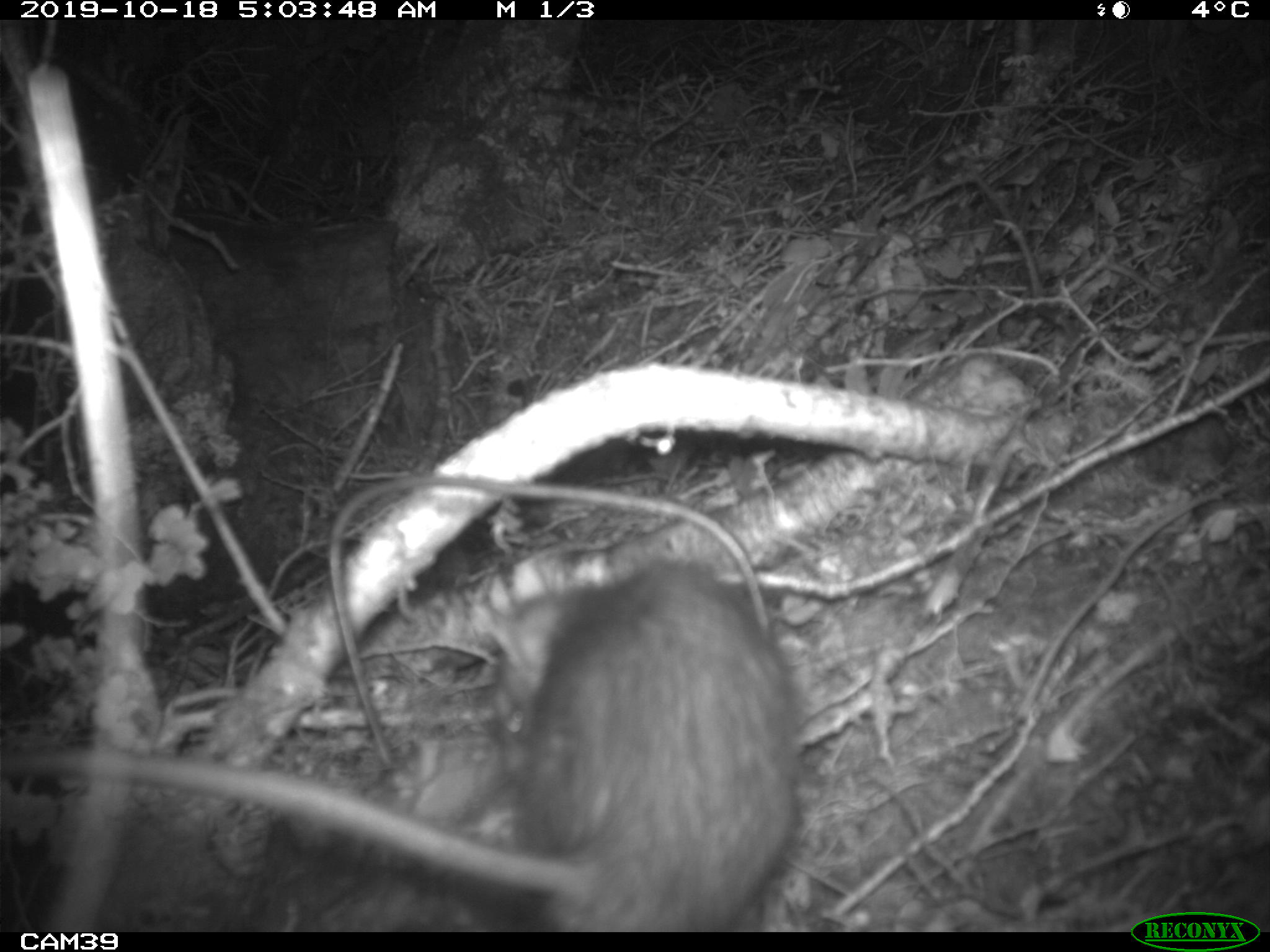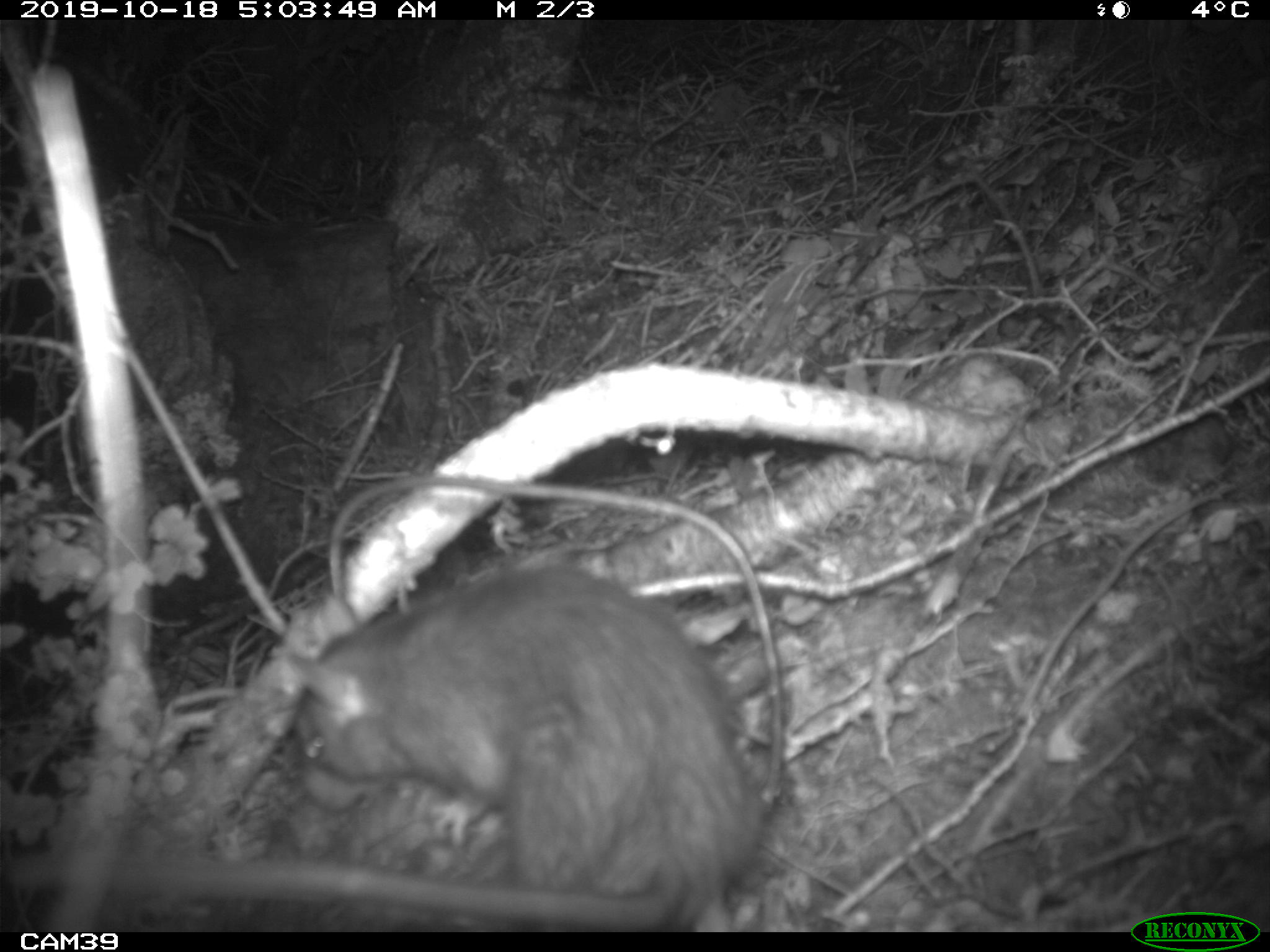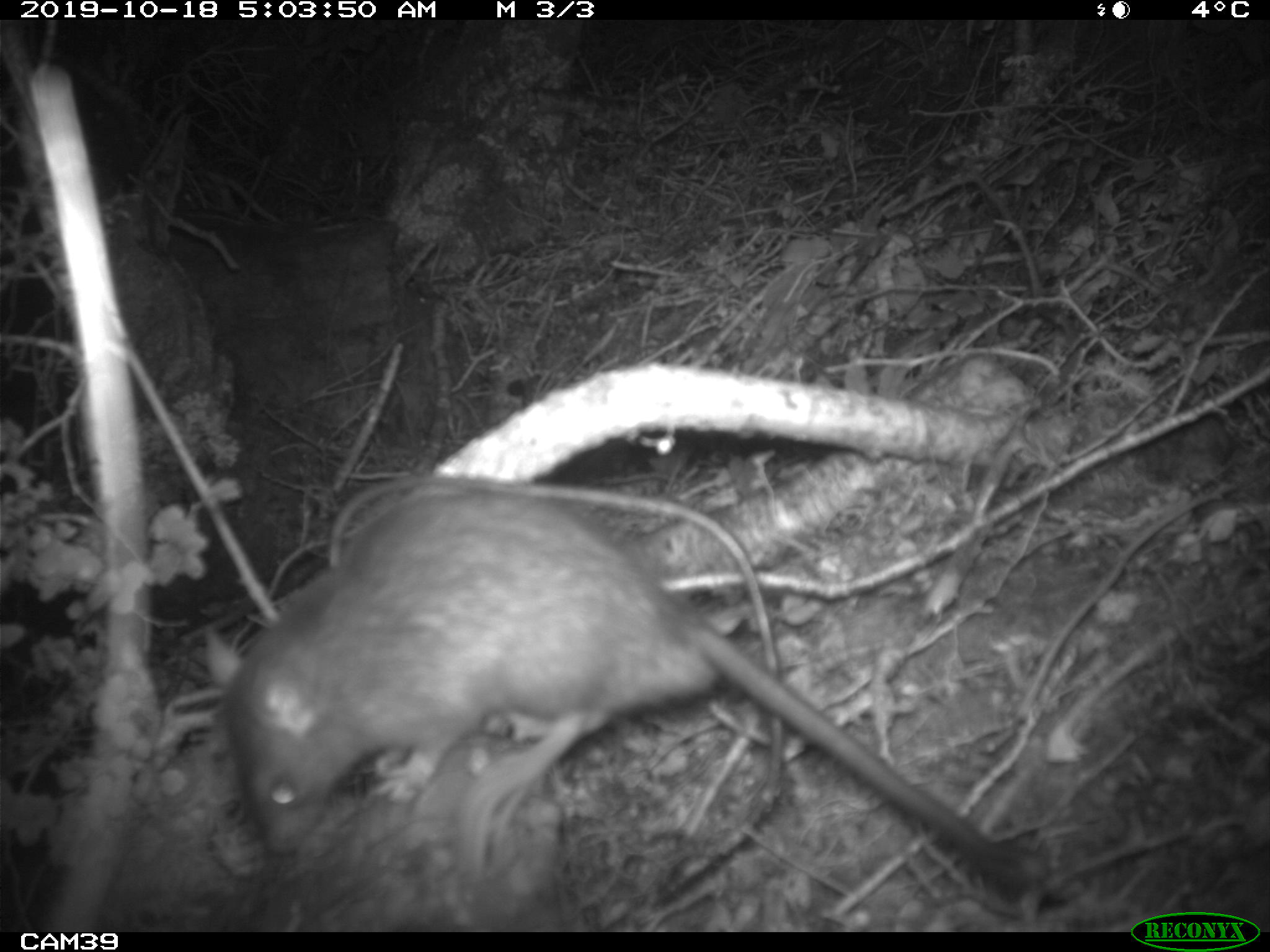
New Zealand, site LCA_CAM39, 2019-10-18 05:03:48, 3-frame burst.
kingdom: Animalia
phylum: Chordata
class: Mammalia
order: Rodentia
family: Muridae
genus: Rattus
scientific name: Rattus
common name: rat